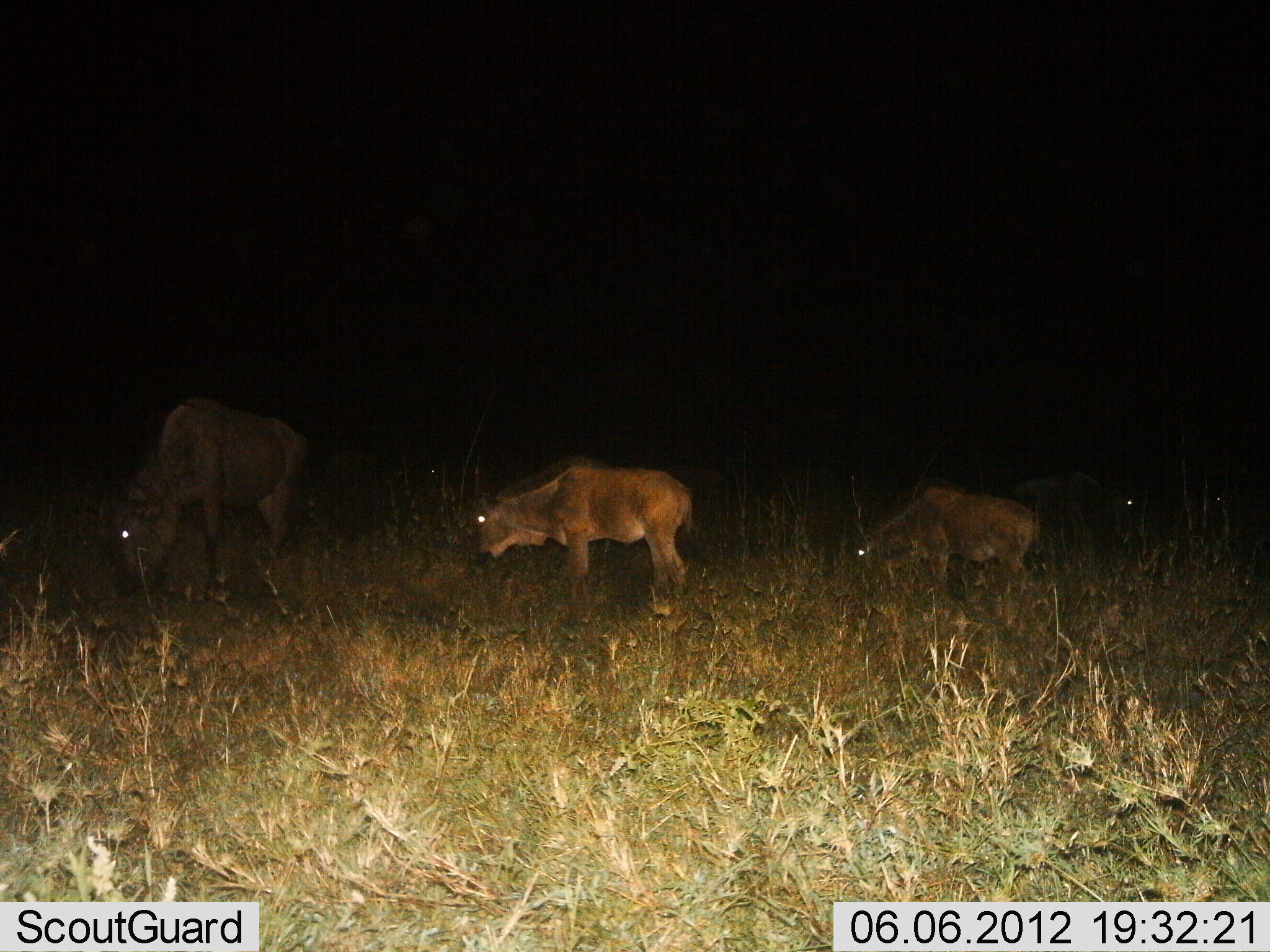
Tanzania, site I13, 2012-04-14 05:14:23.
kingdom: Animalia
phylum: Chordata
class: Mammalia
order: Artiodactyla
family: Bovidae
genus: Connochaetes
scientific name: Connochaetes taurinus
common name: blue wildebeest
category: wildebeest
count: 4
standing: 40%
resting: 5%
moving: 0%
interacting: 0%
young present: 55%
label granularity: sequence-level